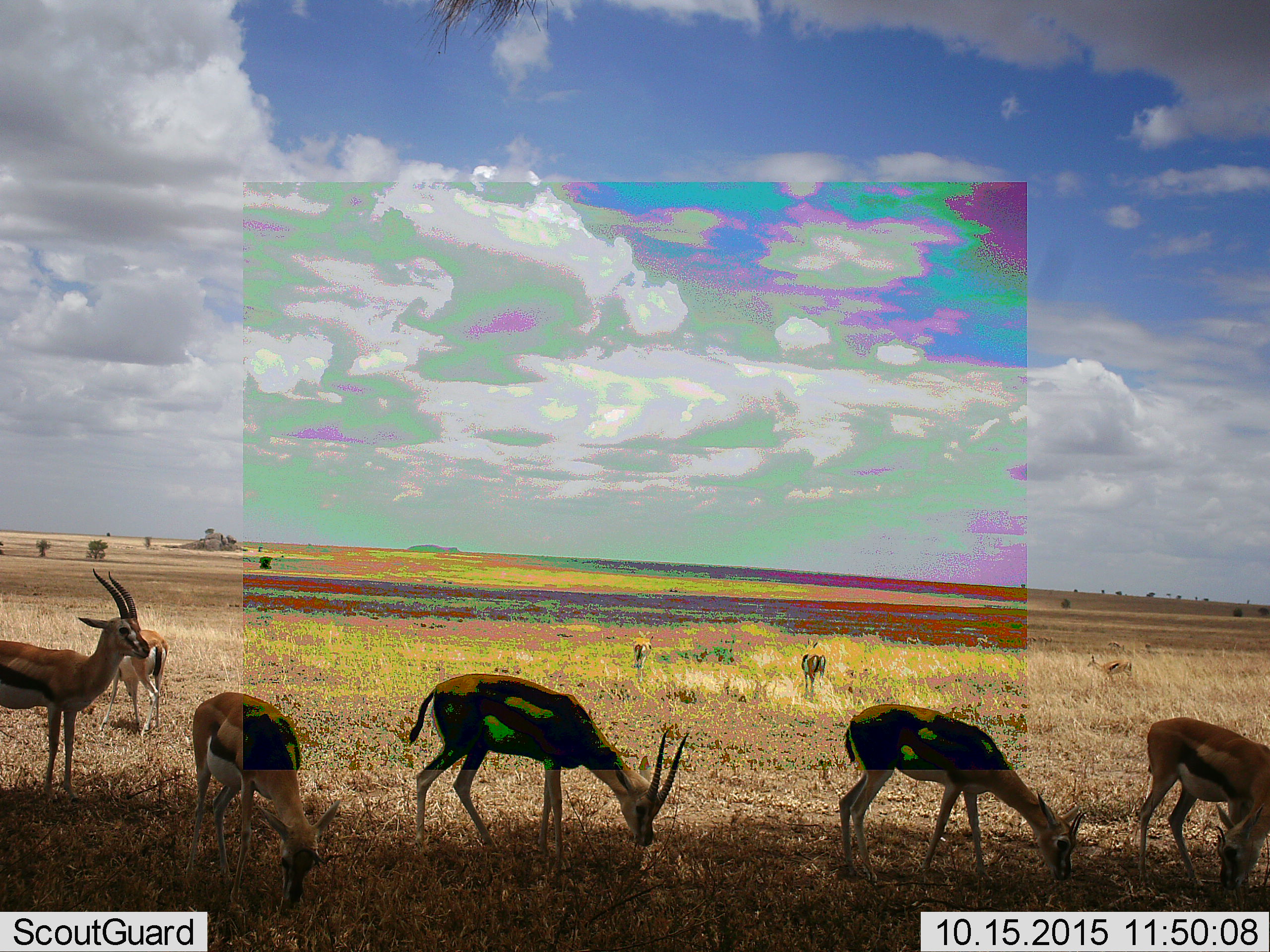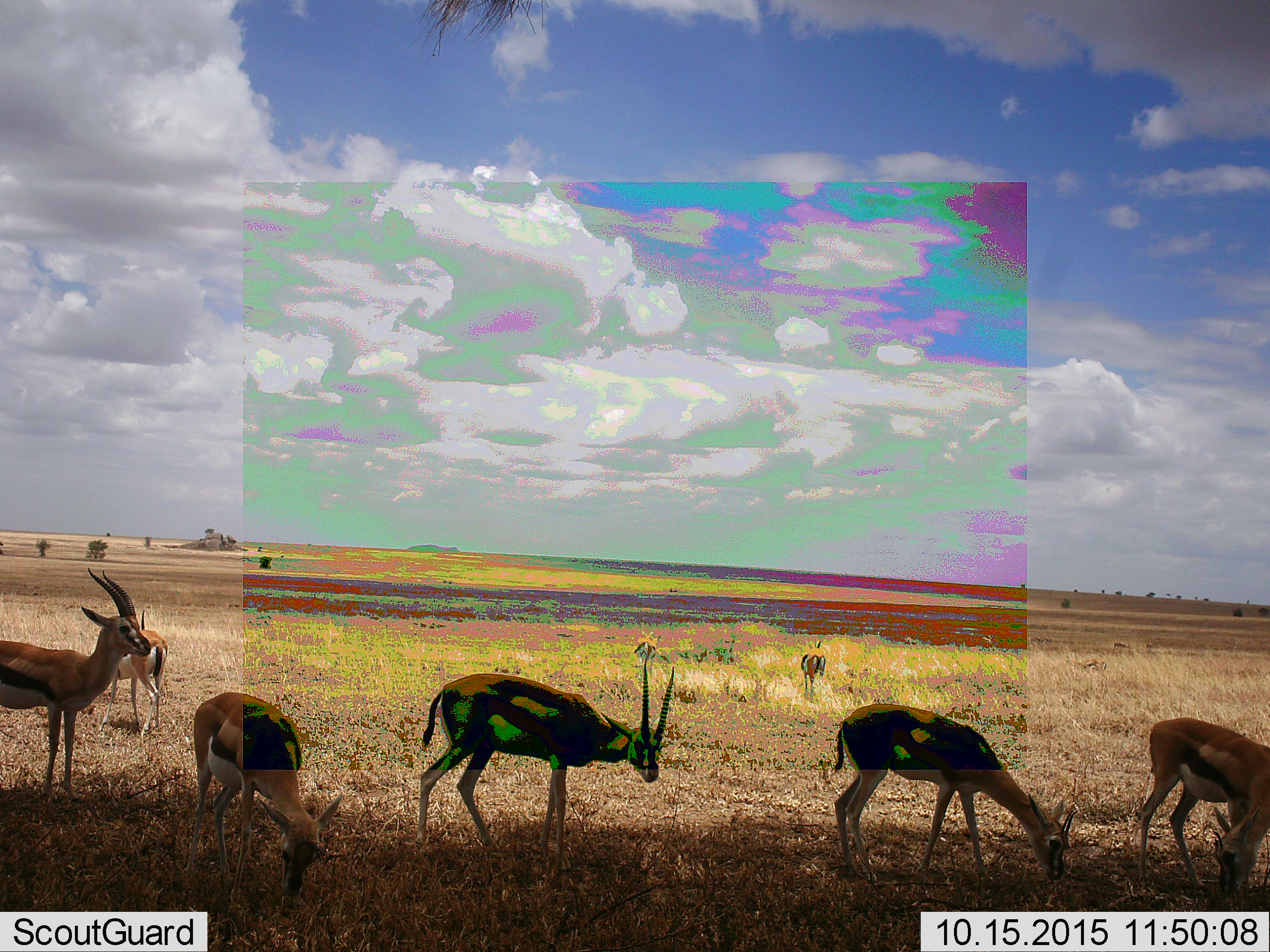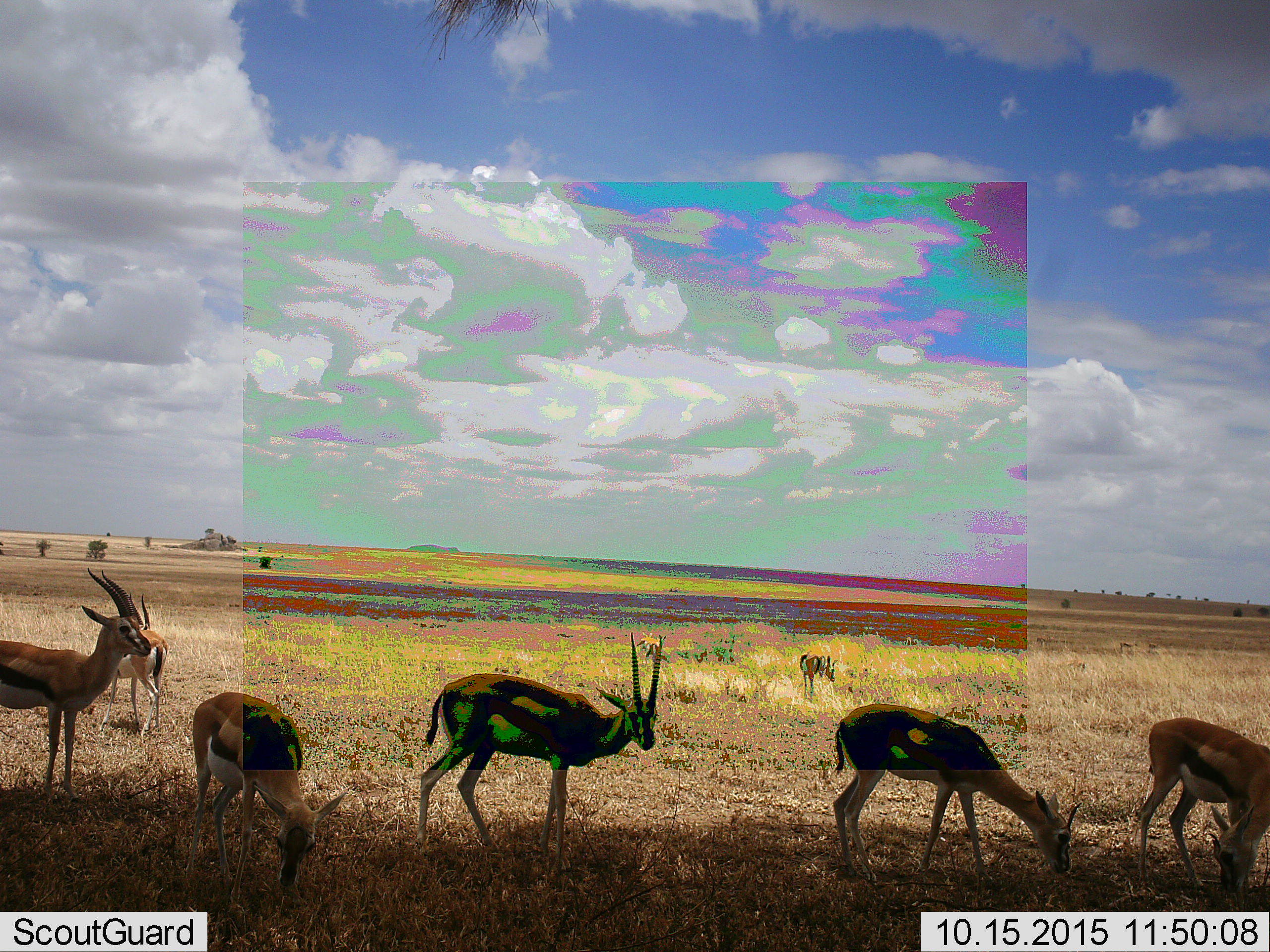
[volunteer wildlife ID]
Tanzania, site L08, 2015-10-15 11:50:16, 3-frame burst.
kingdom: Animalia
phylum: Chordata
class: Mammalia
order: Artiodactyla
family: Bovidae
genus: Eudorcas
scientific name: Eudorcas thomsonii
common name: thomson's gazelle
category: gazellethomsons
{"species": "gazellethomsons (thomson's gazelle) (Eudorcas thomsonii)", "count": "11-50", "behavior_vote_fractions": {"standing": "75%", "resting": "0%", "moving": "25%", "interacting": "0%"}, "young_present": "12%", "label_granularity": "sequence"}